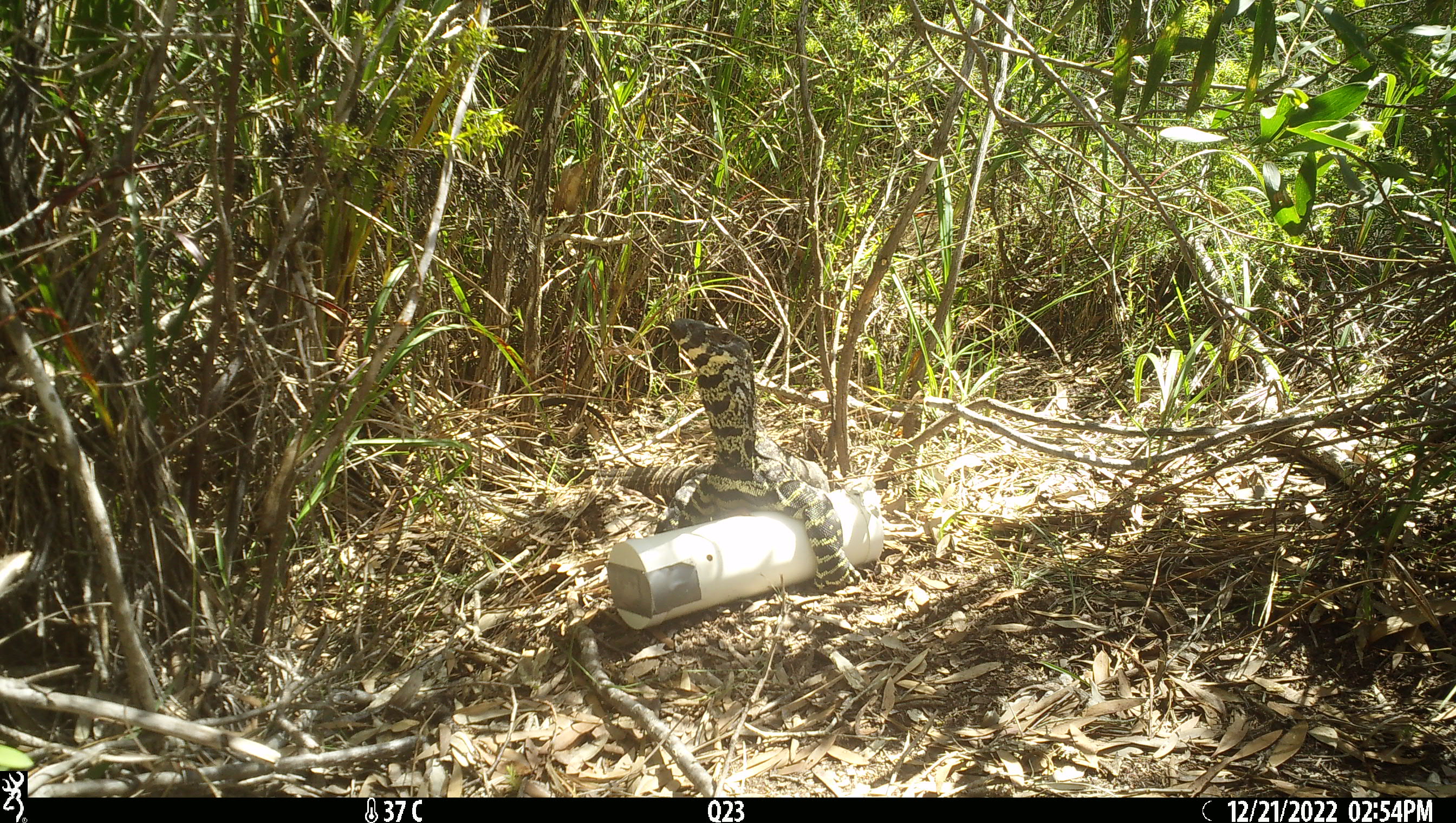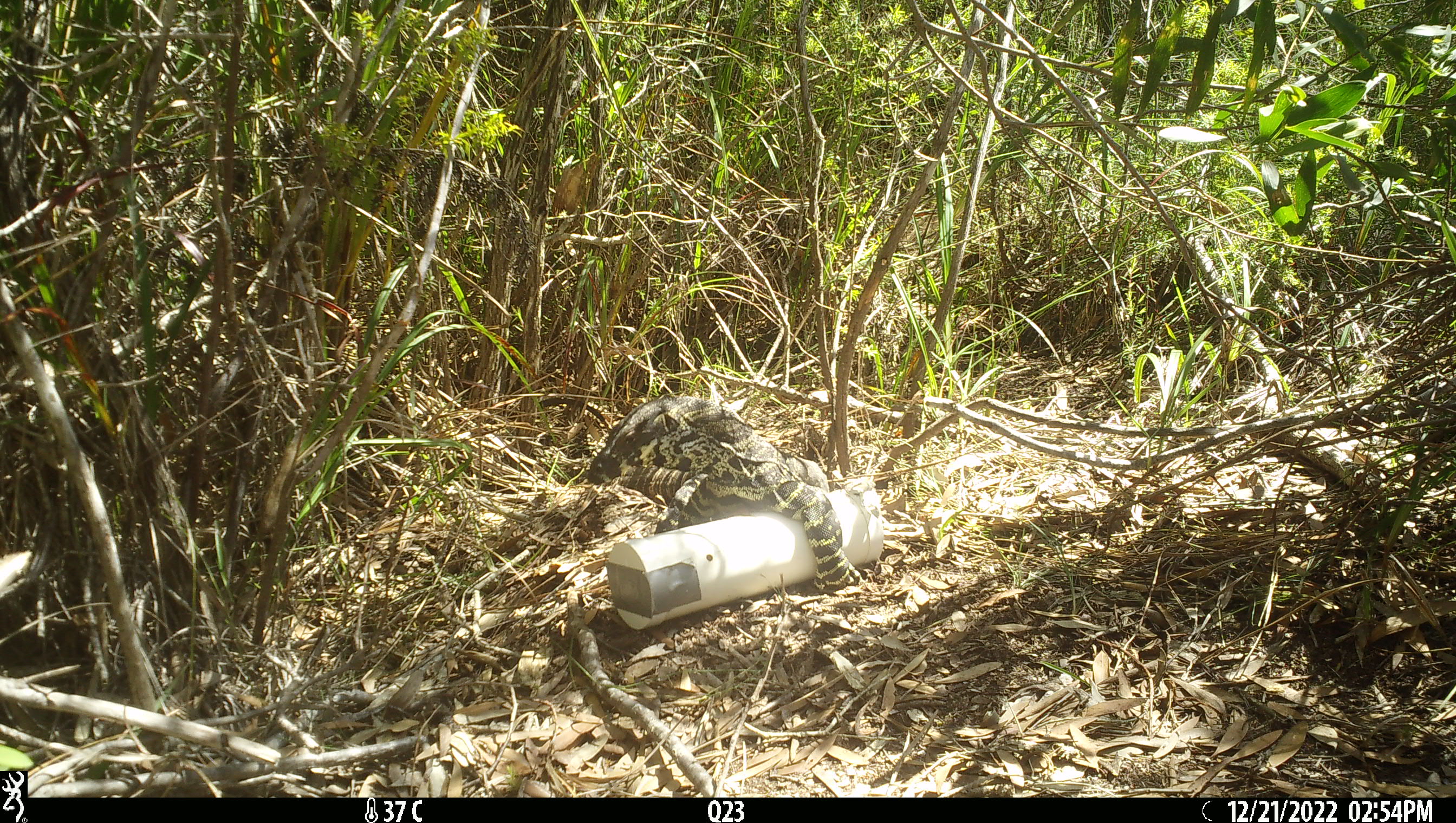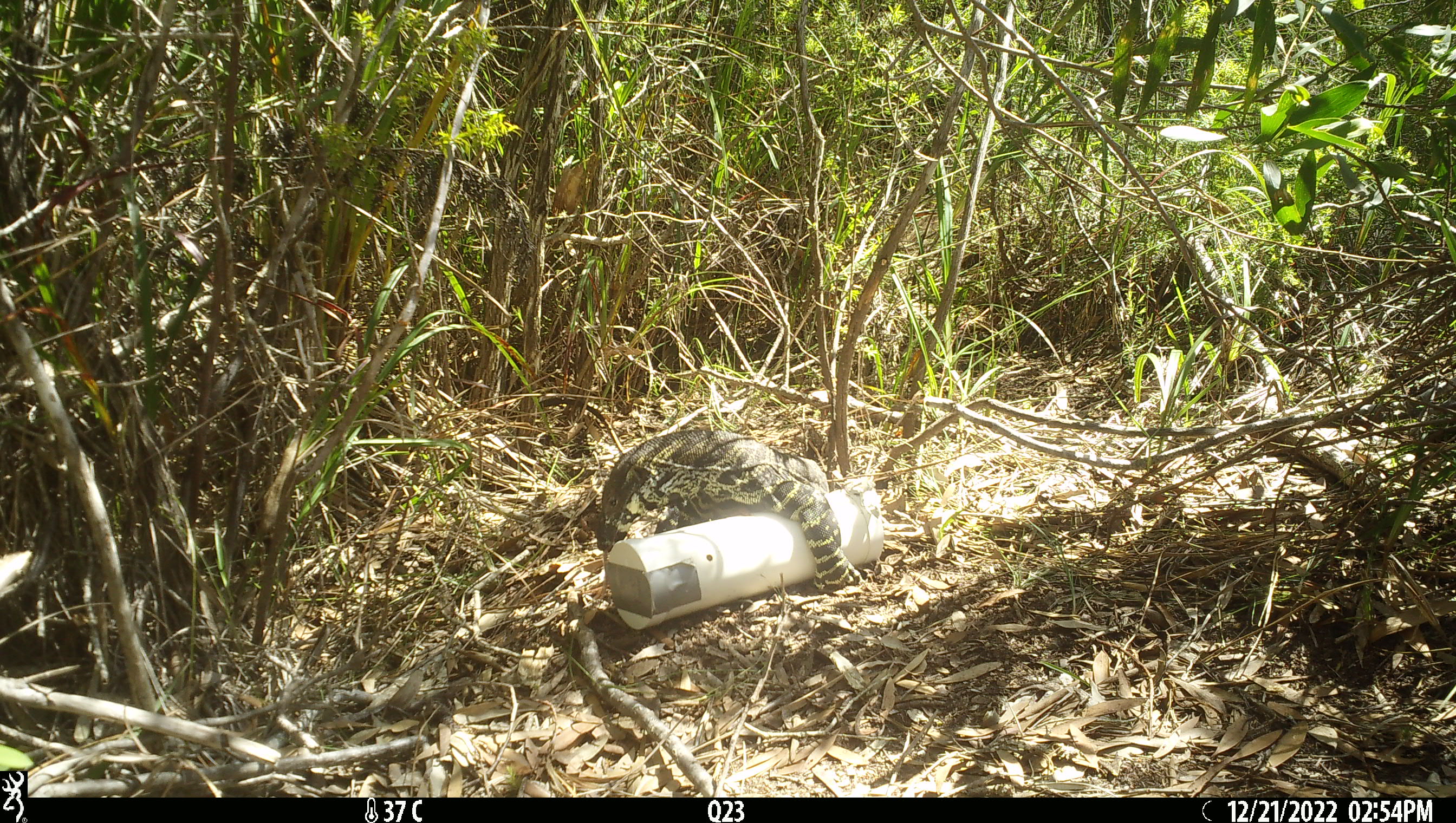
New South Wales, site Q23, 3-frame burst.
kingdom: Animalia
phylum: Chordata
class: Reptilia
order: Squamata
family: Varanidae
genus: Varanus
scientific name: Varanus varius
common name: lace monitor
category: goanna